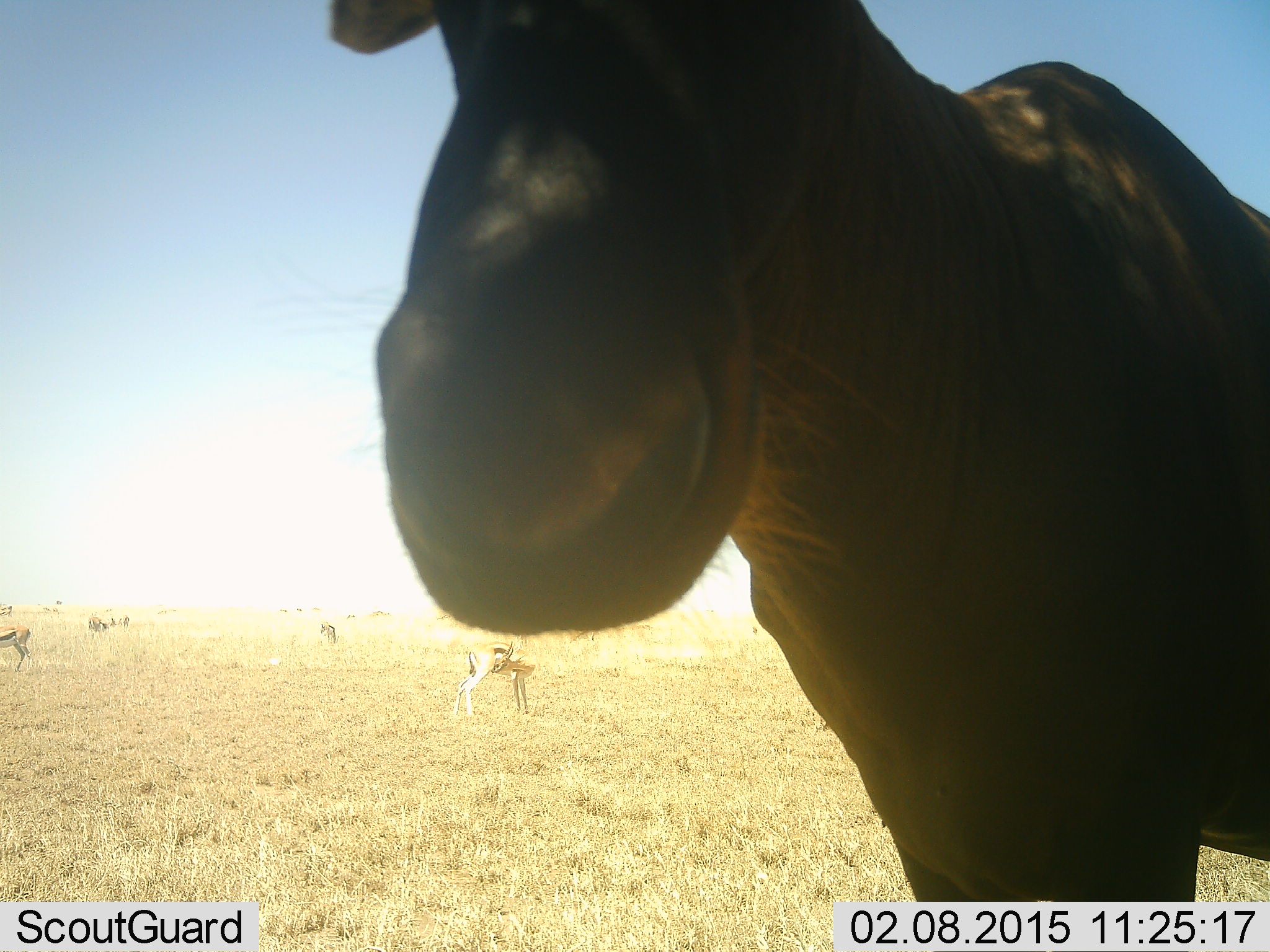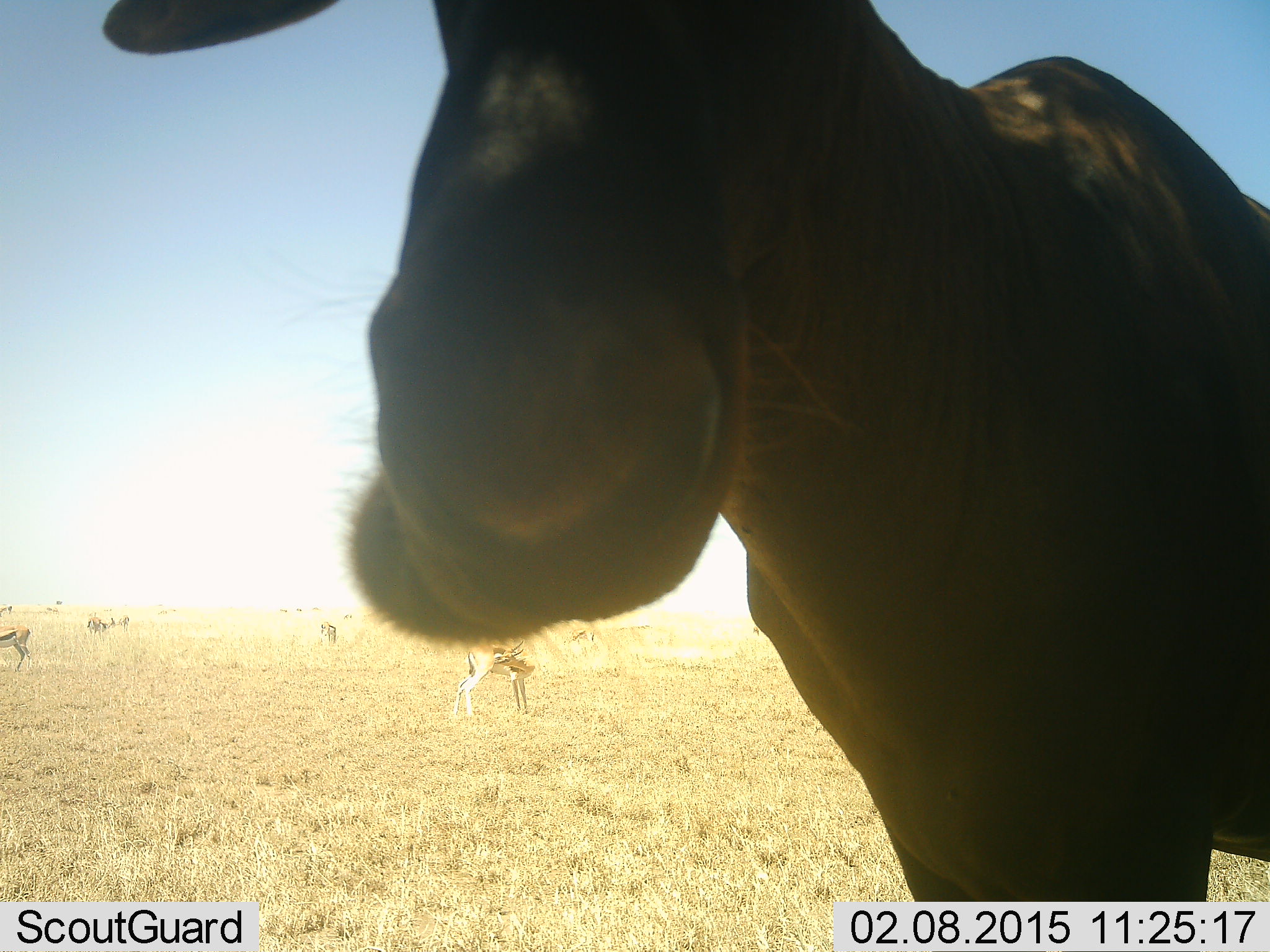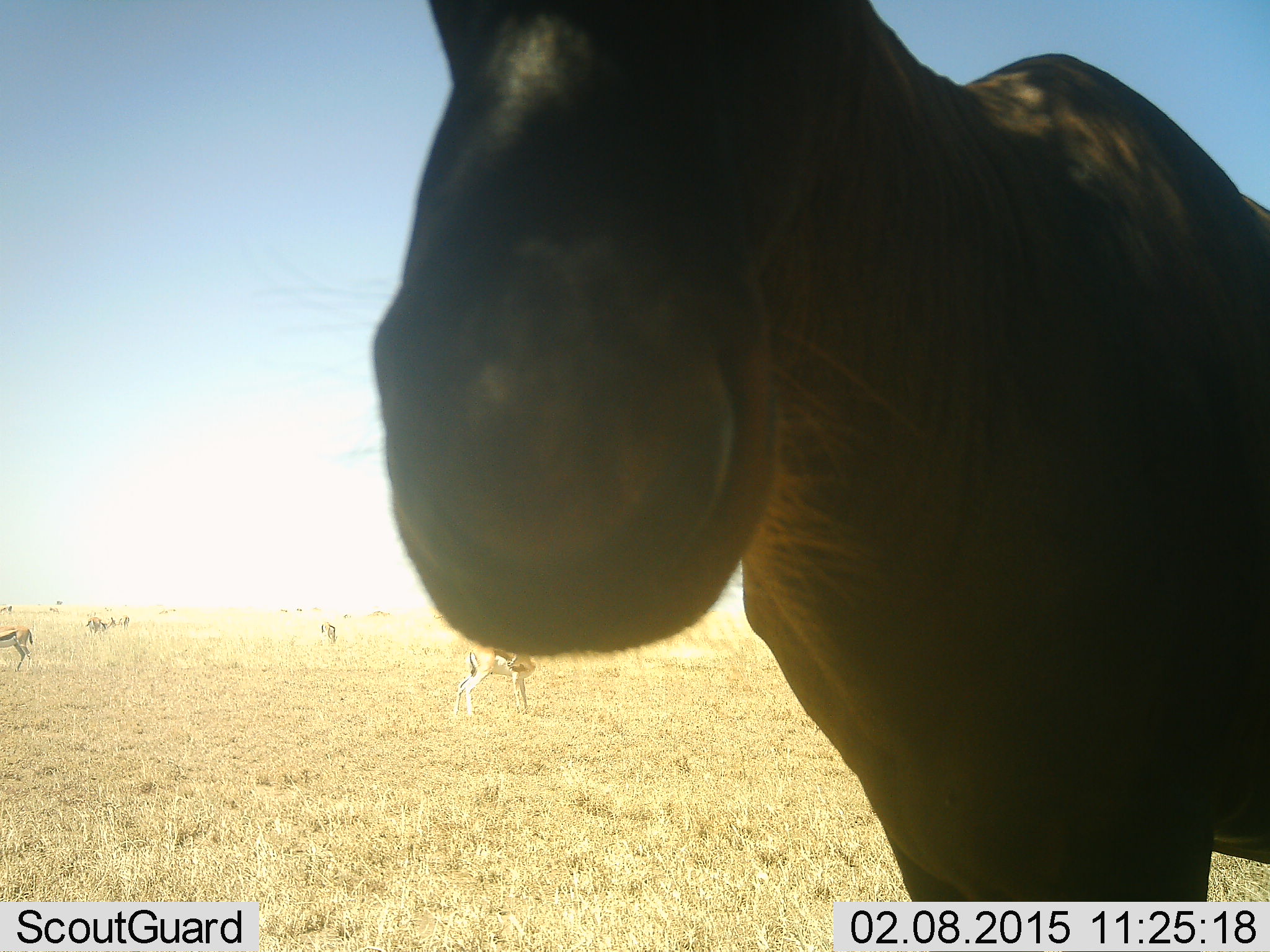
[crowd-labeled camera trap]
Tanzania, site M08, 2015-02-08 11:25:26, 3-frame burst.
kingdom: Animalia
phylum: Chordata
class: Mammalia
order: Artiodactyla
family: Bovidae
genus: Eudorcas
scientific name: Eudorcas thomsonii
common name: thomson's gazelle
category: gazellethomsons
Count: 6.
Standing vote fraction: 94%.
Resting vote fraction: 6%.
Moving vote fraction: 11%.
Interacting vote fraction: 0%.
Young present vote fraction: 6%.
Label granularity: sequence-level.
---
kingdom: Animalia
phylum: Chordata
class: Mammalia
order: Artiodactyla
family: Bovidae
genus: Damaliscus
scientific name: Damaliscus lunatus jimela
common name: topi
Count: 1.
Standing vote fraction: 100%.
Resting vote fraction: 0%.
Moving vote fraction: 0%.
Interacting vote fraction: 0%.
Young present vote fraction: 0%.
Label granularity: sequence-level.